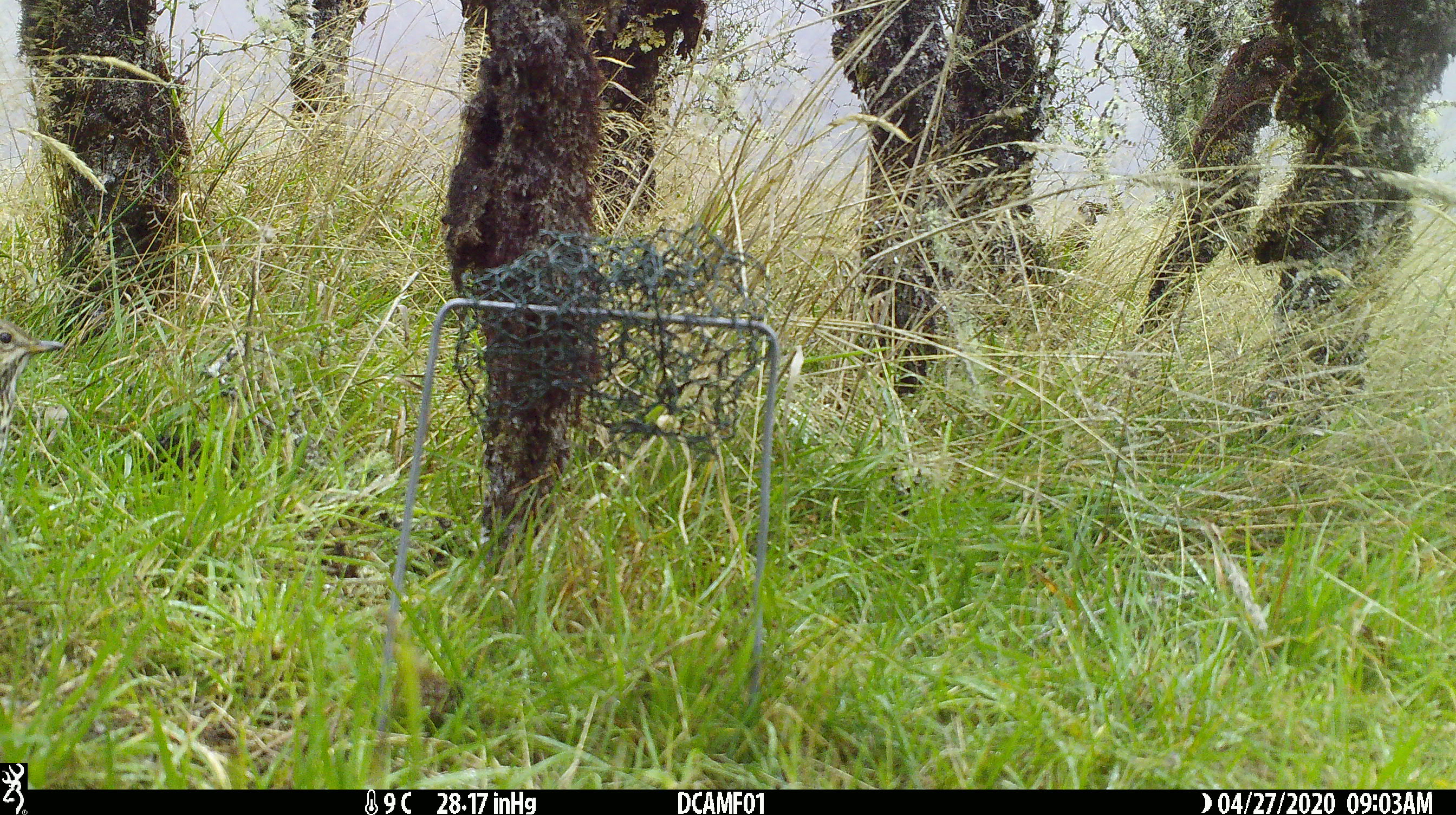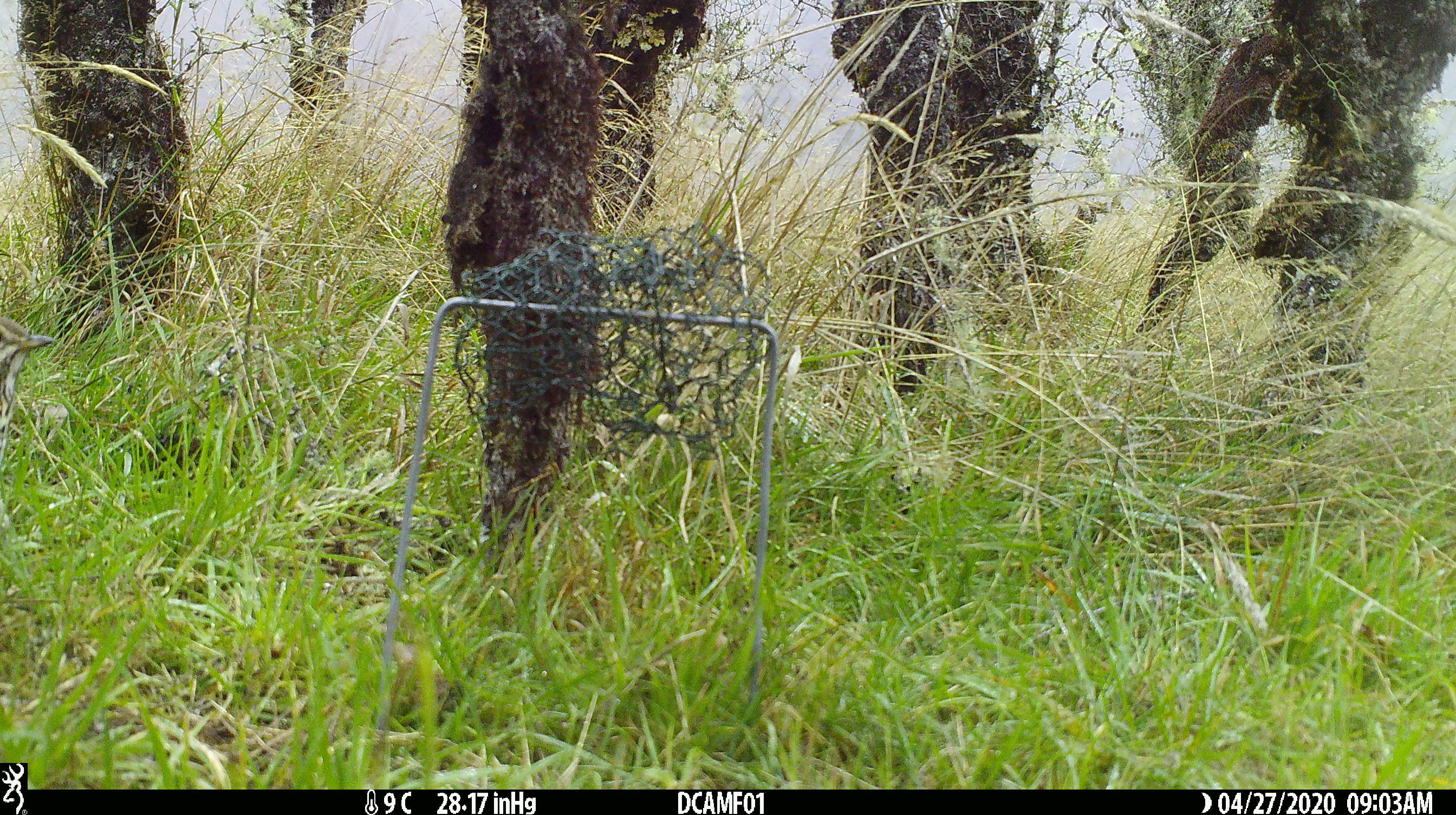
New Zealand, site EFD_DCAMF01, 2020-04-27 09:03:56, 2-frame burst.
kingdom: Animalia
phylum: Chordata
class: Aves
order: Passeriformes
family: Turdidae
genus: Turdus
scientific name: Turdus philomelos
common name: song thrush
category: thrush